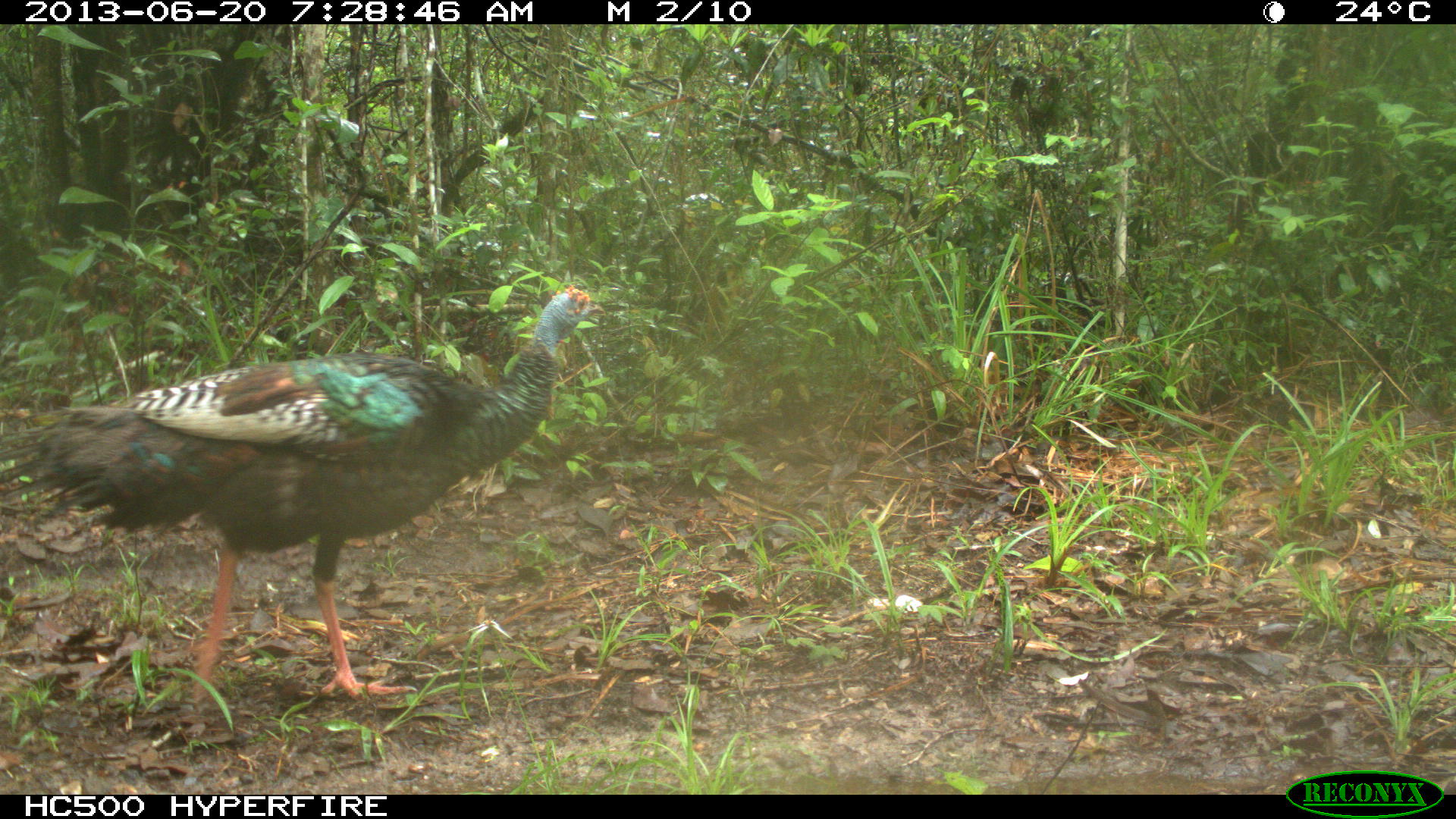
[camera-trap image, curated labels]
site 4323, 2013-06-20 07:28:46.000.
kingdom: Animalia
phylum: Chordata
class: Aves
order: Galliformes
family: Phasianidae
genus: Meleagris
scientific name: Meleagris ocellata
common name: ocellated turkey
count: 1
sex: male